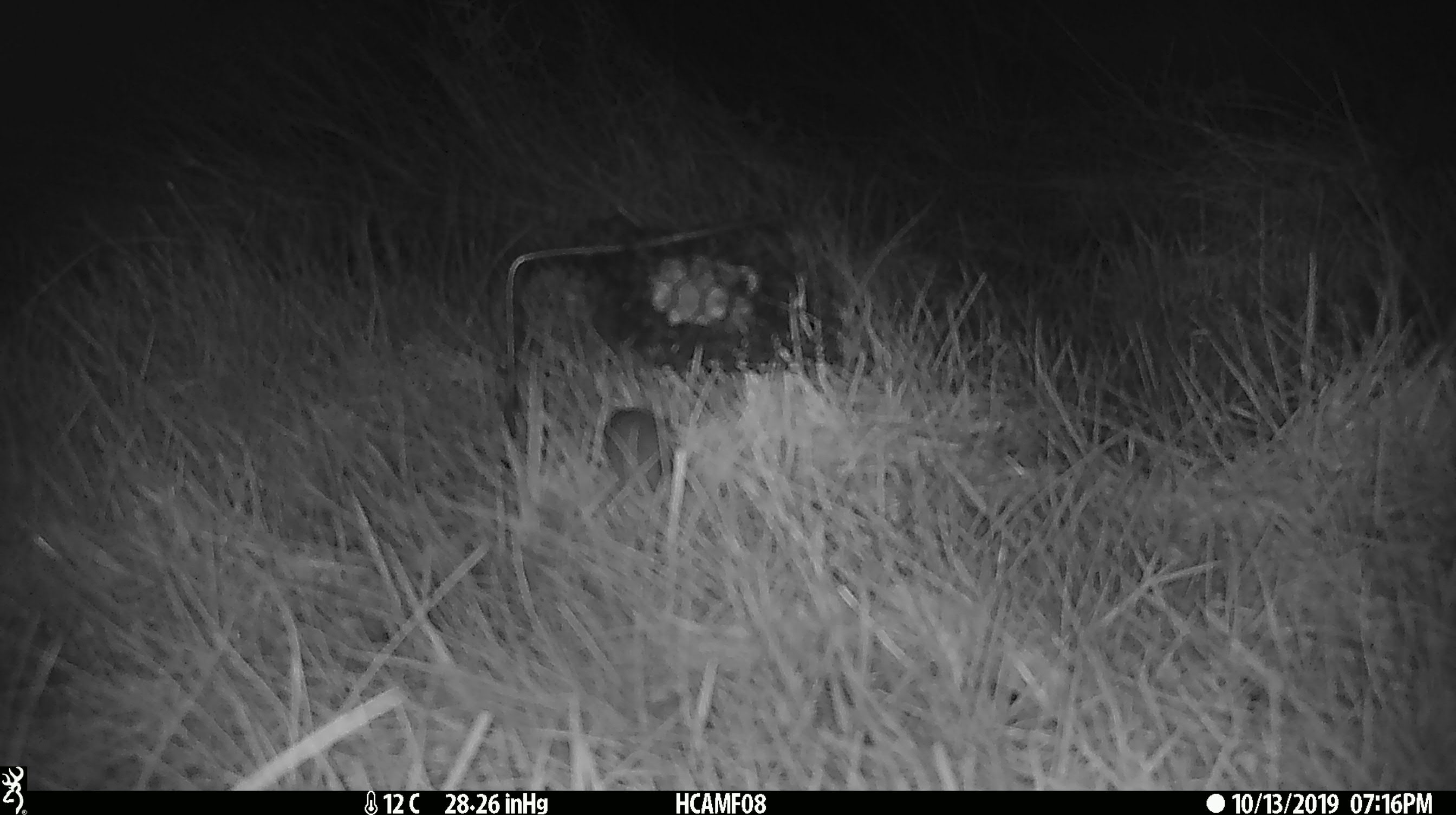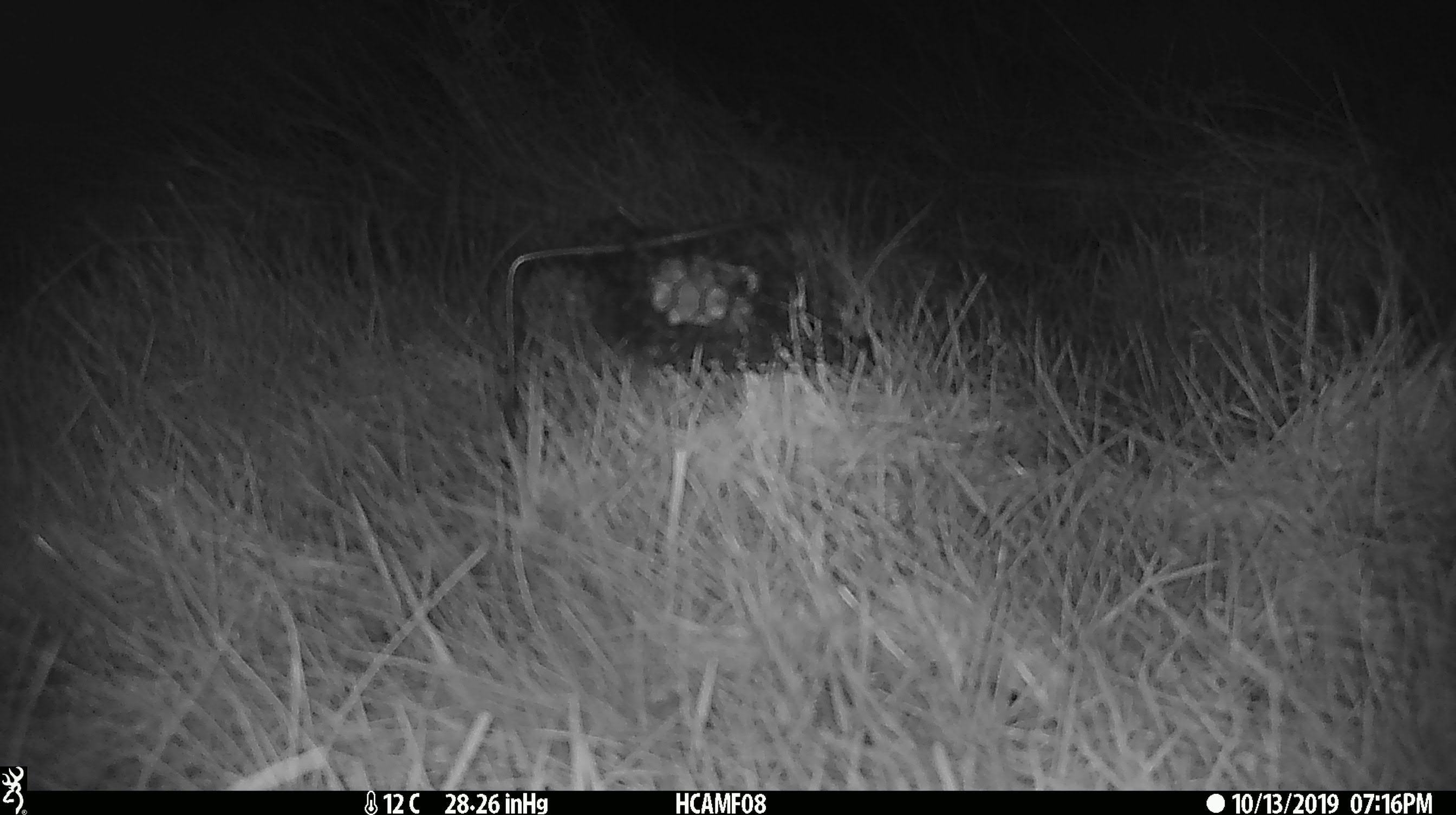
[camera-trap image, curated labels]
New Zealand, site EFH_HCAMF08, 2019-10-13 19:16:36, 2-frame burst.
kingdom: Animalia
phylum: Chordata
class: Mammalia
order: Rodentia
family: Muridae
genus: Mus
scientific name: Mus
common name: mouse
Mouse (Mus).